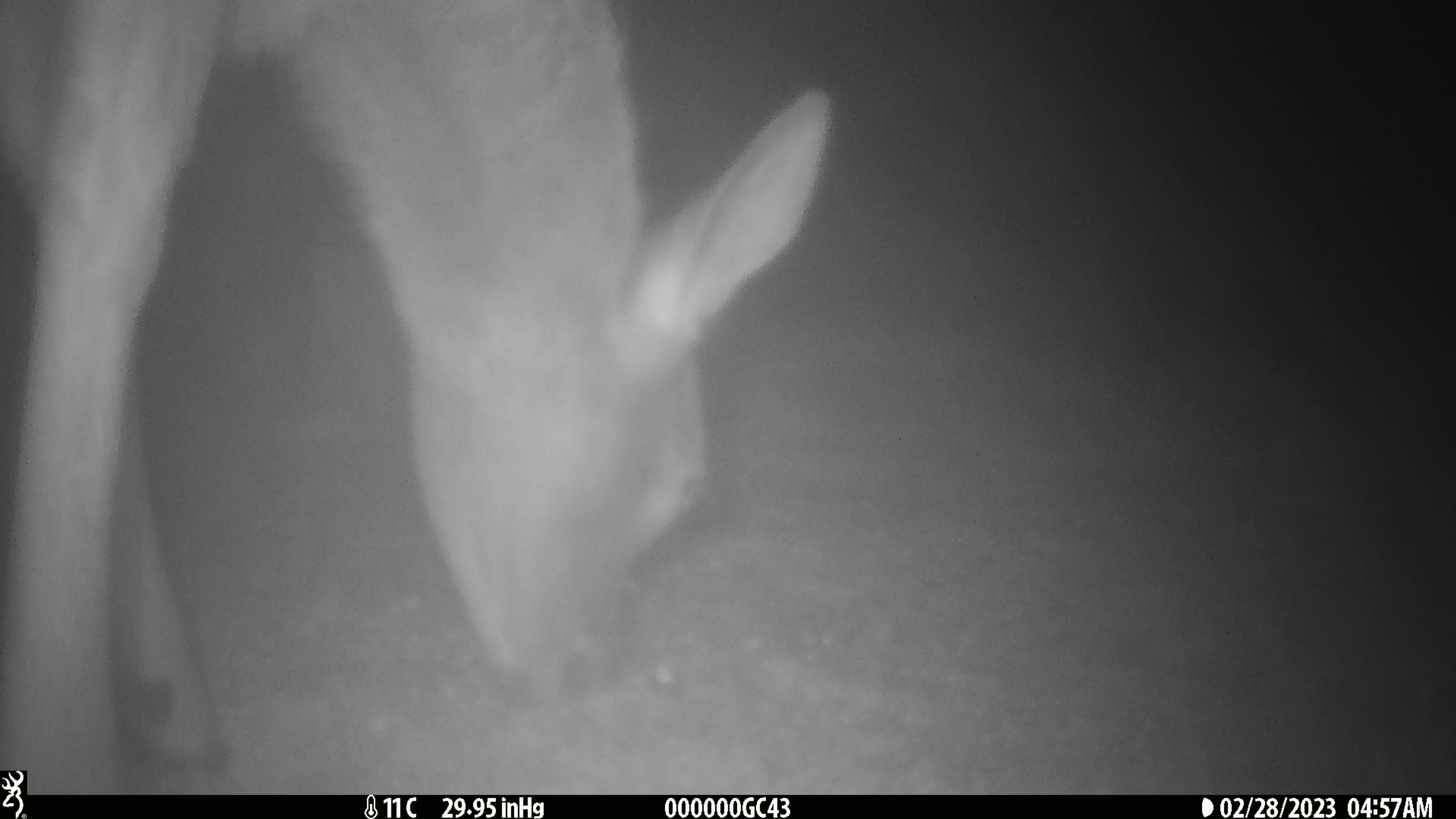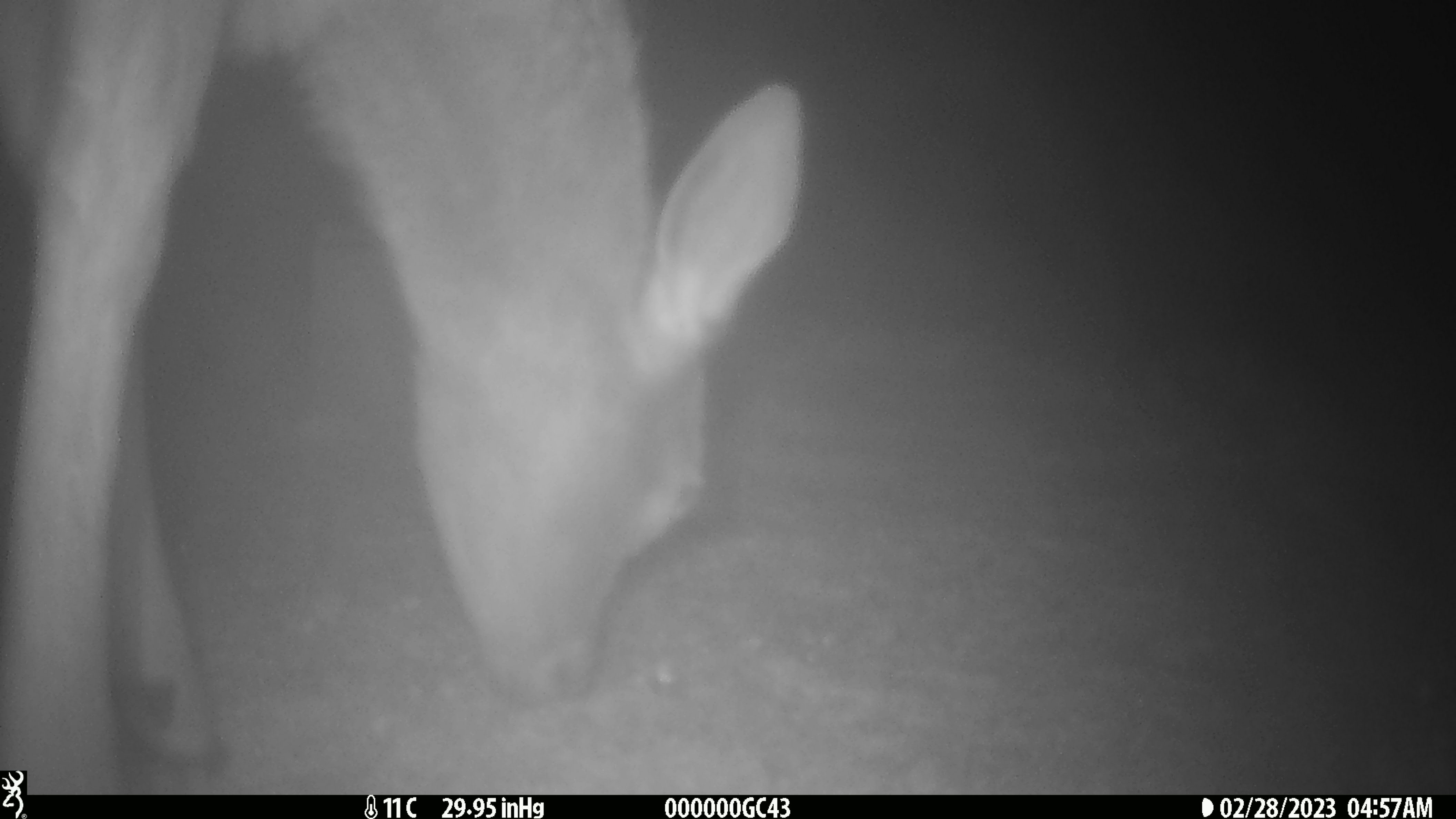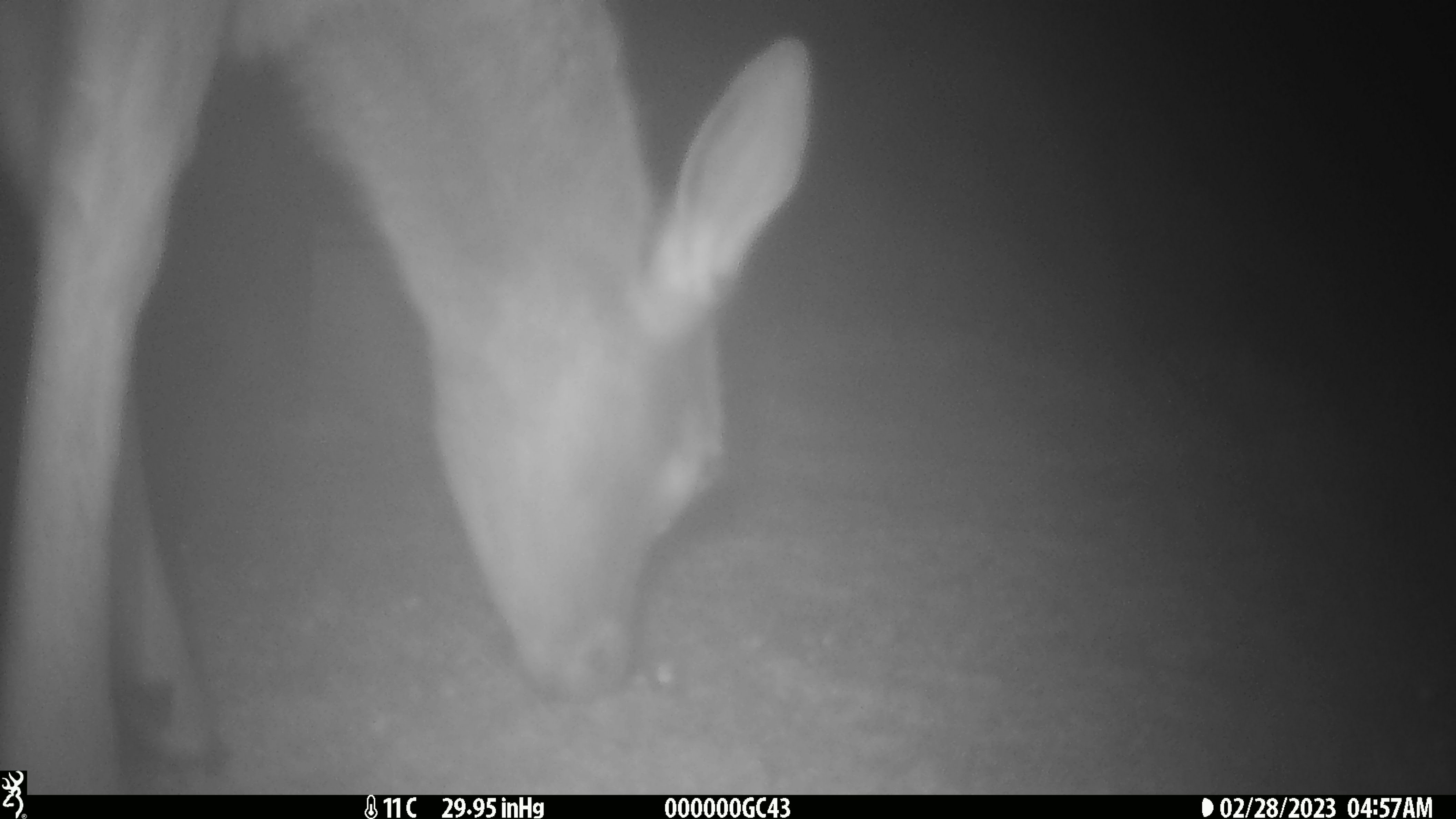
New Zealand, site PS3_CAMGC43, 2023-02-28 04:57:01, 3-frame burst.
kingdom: Animalia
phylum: Chordata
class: Mammalia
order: Artiodactyla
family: Cervidae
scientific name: Cervidae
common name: deer